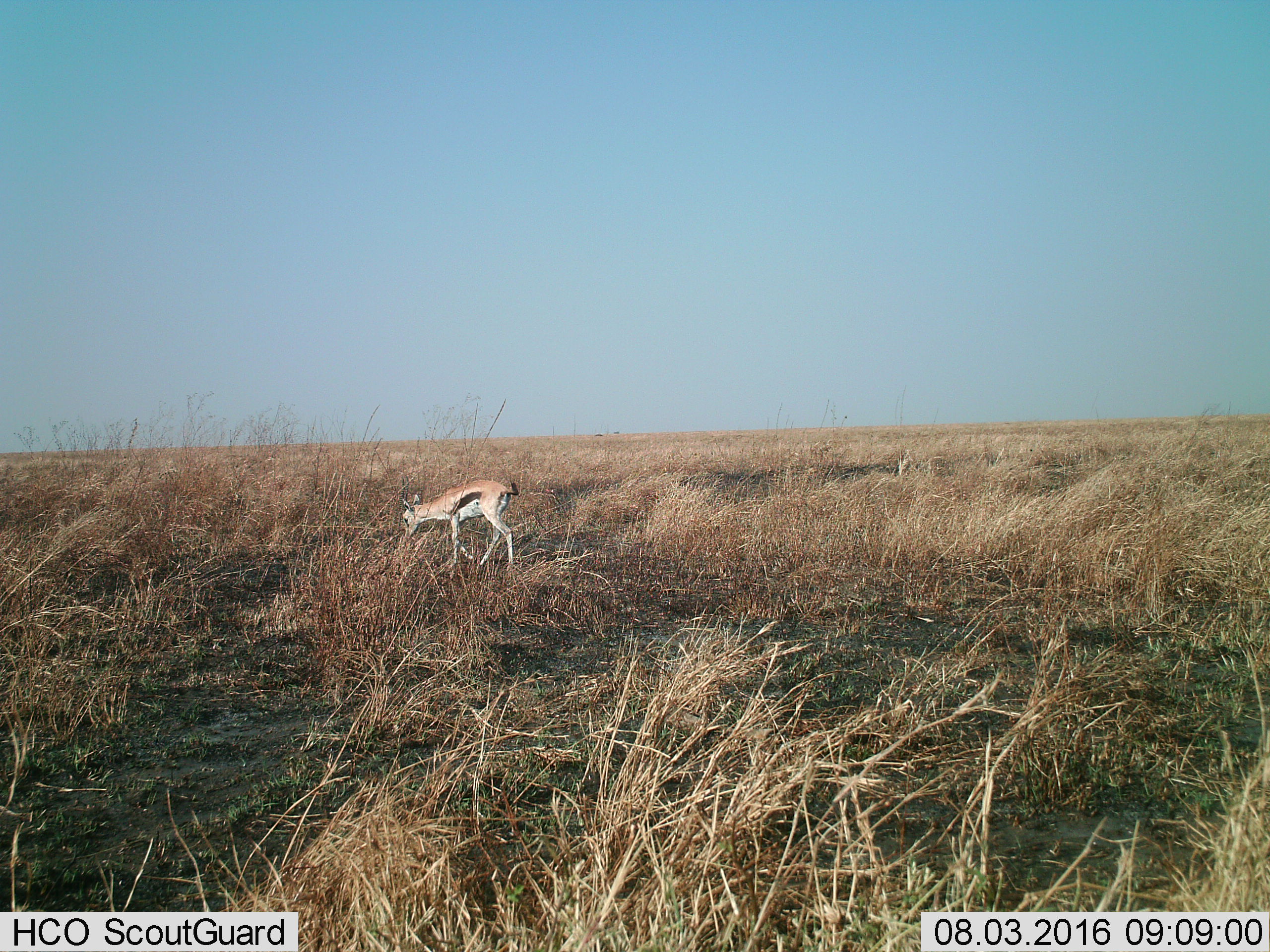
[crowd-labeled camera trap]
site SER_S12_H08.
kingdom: Animalia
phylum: Chordata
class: Mammalia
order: Artiodactyla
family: Bovidae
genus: Eudorcas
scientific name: Eudorcas thomsonii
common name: thomson's gazelle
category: gazellethomsons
Gazellethomsons (thomson's gazelle) (Eudorcas thomsonii), count 1. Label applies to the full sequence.